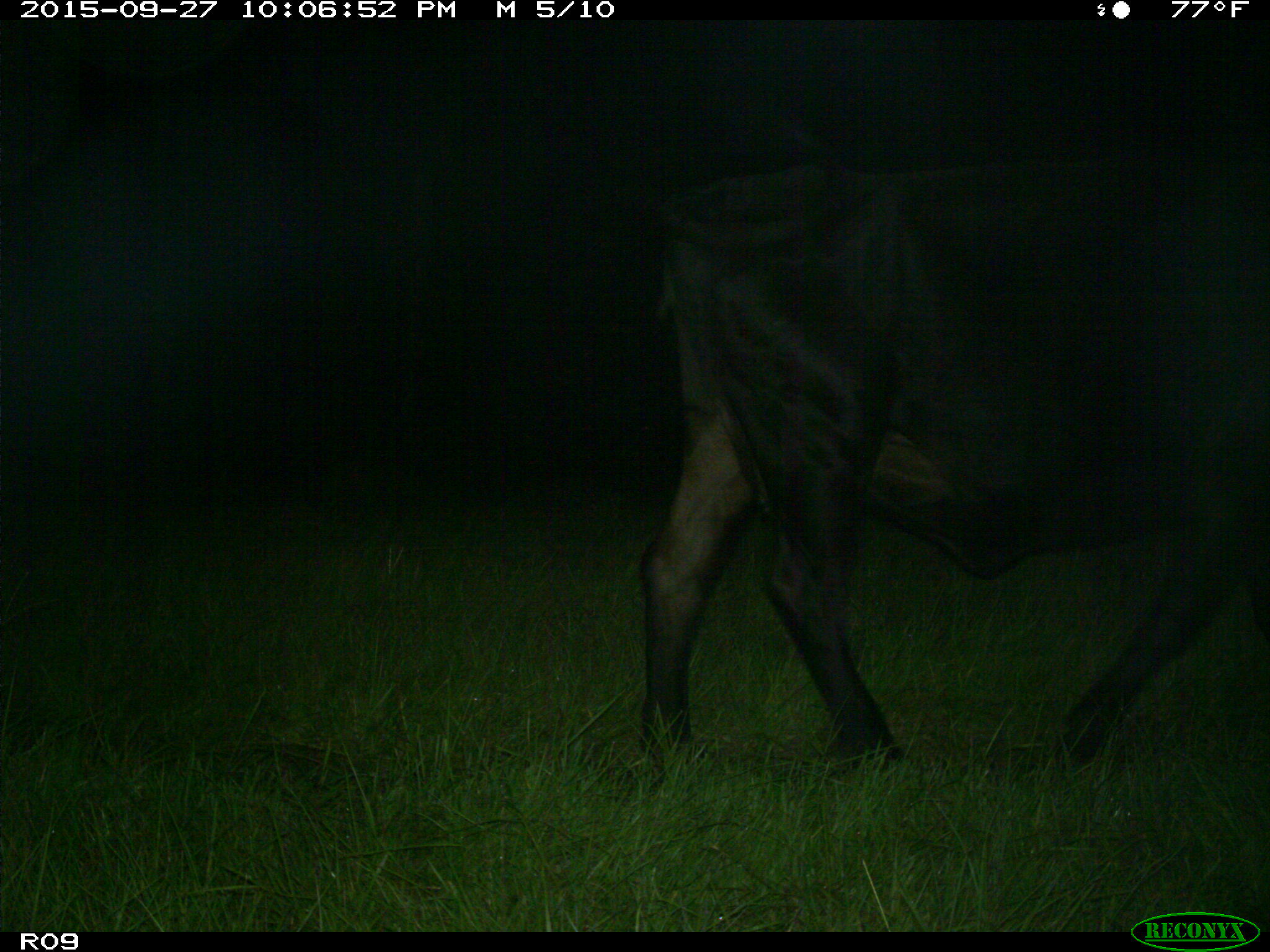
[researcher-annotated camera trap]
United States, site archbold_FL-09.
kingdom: Animalia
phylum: Chordata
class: Mammalia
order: Artiodactyla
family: Bovidae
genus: Bos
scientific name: Bos taurus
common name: domestic cow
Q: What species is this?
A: Bos taurus (domestic cow).